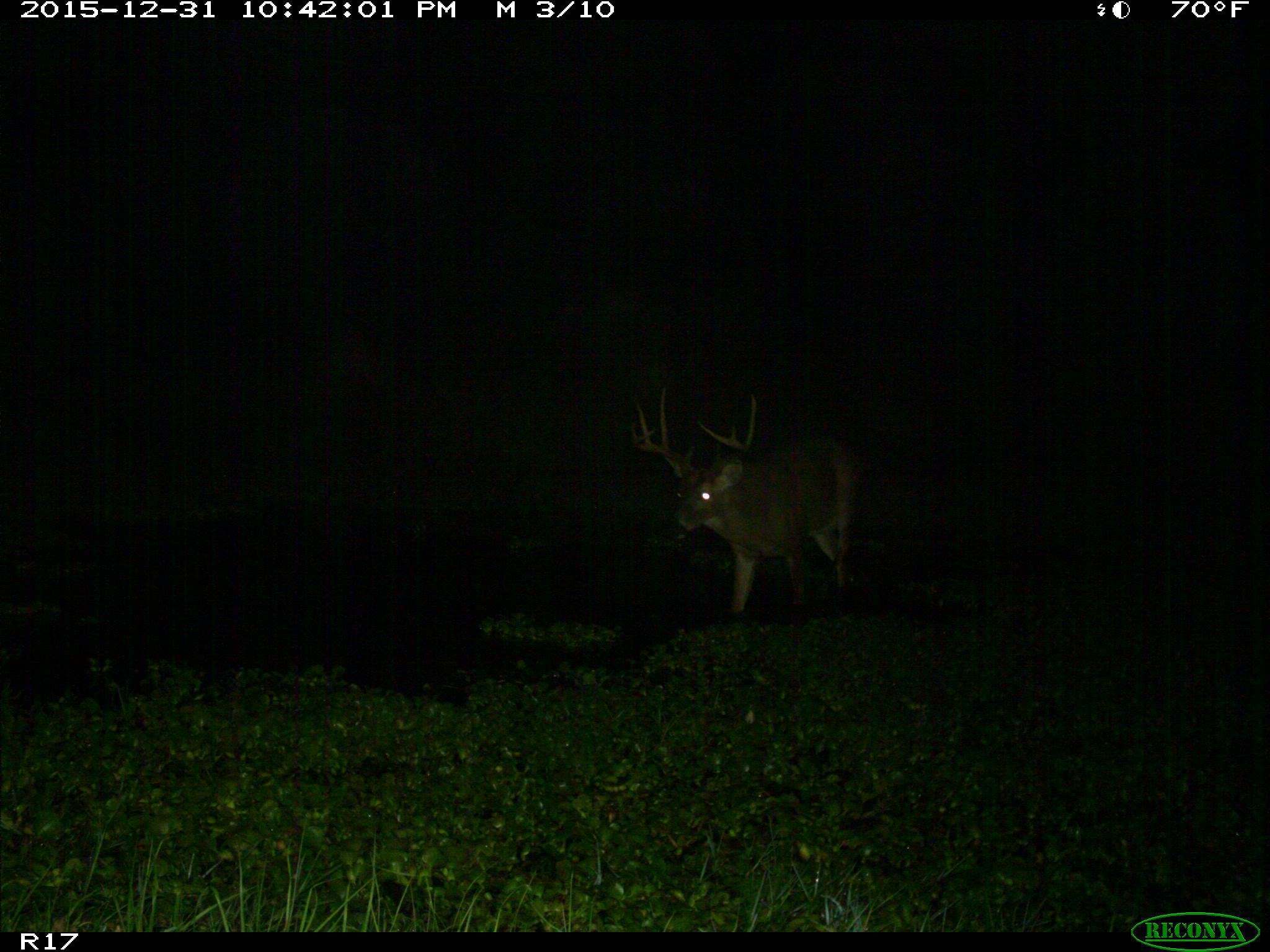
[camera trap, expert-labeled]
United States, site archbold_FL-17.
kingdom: Animalia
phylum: Chordata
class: Mammalia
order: Artiodactyla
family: Cervidae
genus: Odocoileus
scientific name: Odocoileus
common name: deer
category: unidentified deer